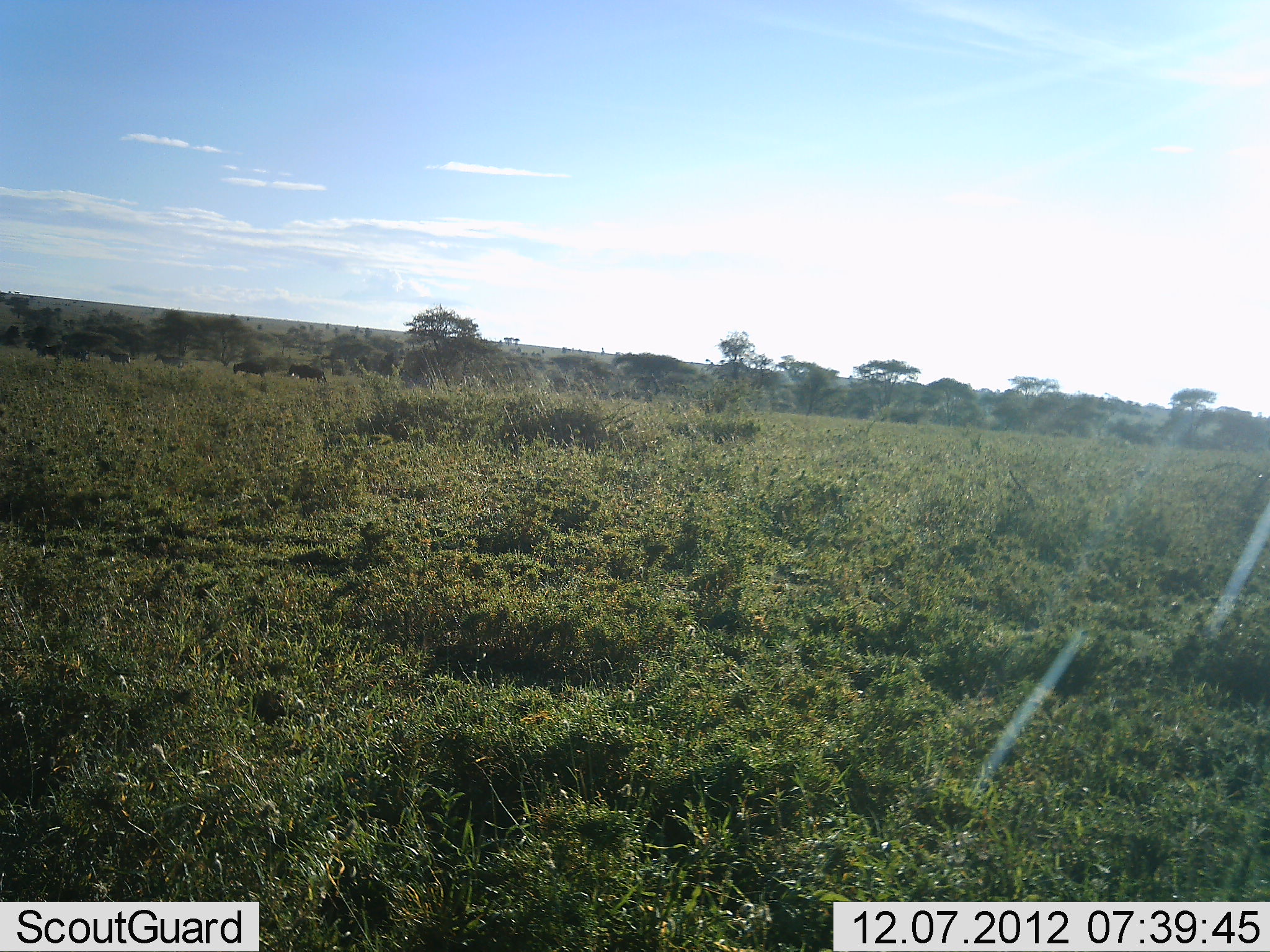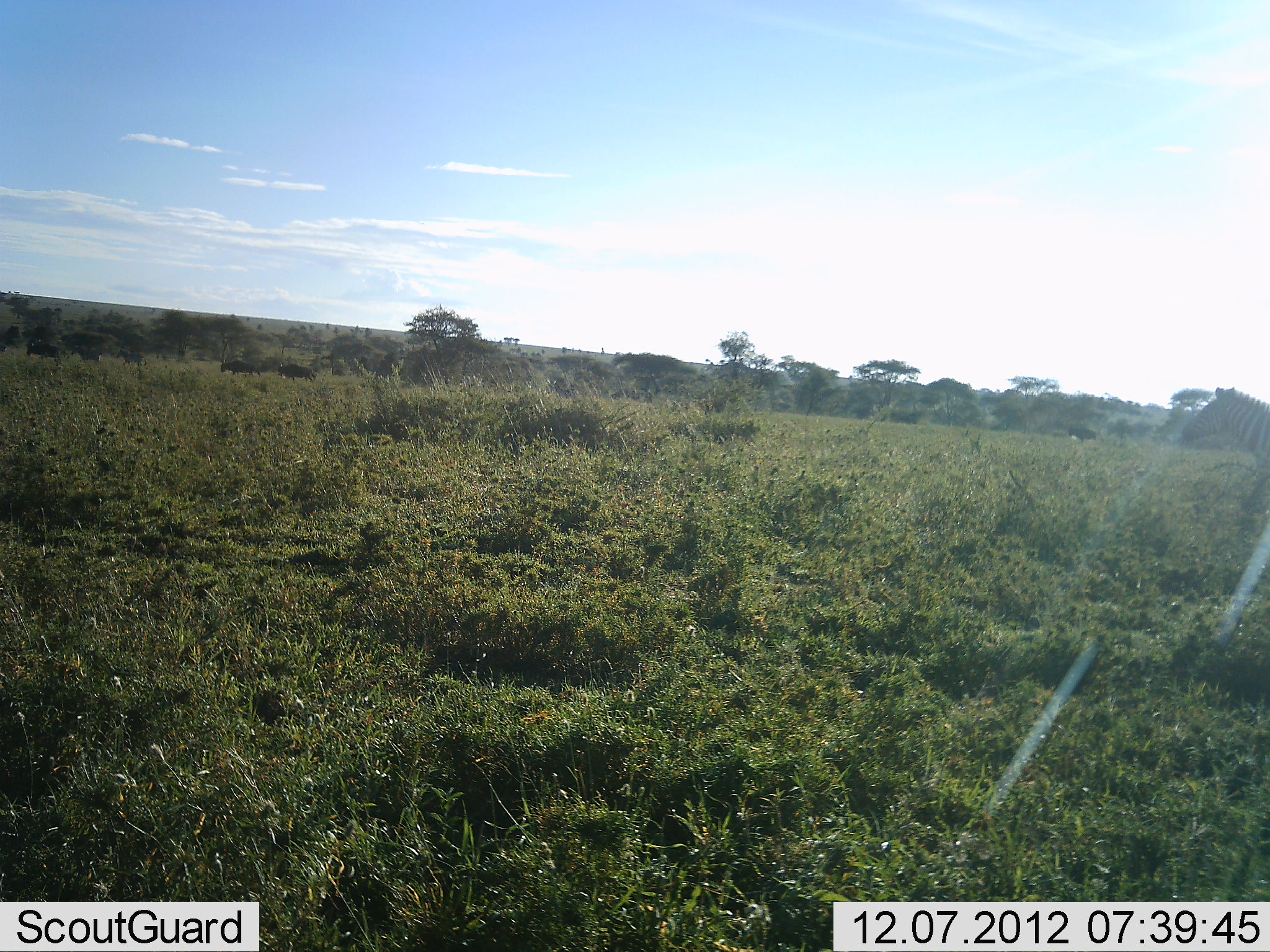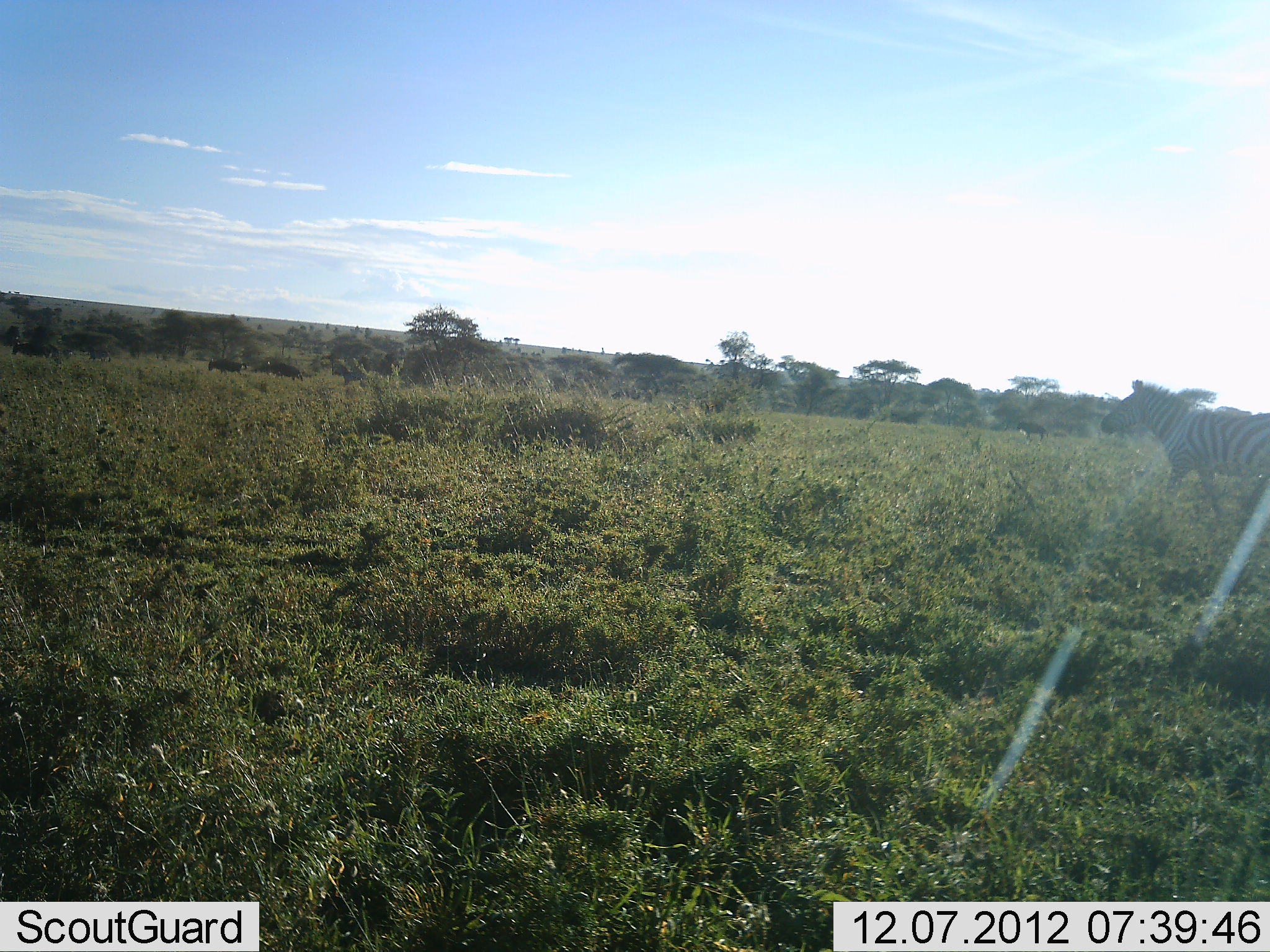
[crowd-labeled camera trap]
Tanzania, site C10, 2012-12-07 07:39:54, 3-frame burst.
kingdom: Animalia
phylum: Chordata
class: Mammalia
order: Artiodactyla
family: Bovidae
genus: Connochaetes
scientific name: Connochaetes taurinus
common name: blue wildebeest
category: wildebeest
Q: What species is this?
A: Wildebeest (blue wildebeest) (Connochaetes taurinus).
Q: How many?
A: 7.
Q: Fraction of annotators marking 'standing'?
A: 10%.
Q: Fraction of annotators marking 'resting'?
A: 0%.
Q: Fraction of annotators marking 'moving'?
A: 100%.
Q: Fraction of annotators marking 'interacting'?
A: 0%.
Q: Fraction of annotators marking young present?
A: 0%.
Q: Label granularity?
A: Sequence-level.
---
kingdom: Animalia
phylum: Chordata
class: Mammalia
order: Perissodactyla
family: Equidae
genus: Equus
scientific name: Equus quagga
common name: plains zebra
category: zebra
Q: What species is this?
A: Zebra (plains zebra) (Equus quagga).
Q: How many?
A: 1.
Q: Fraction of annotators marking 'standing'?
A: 12%.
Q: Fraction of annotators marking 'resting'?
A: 0%.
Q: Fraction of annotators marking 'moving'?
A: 88%.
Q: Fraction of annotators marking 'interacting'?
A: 0%.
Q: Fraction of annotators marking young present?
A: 0%.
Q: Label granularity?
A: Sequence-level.